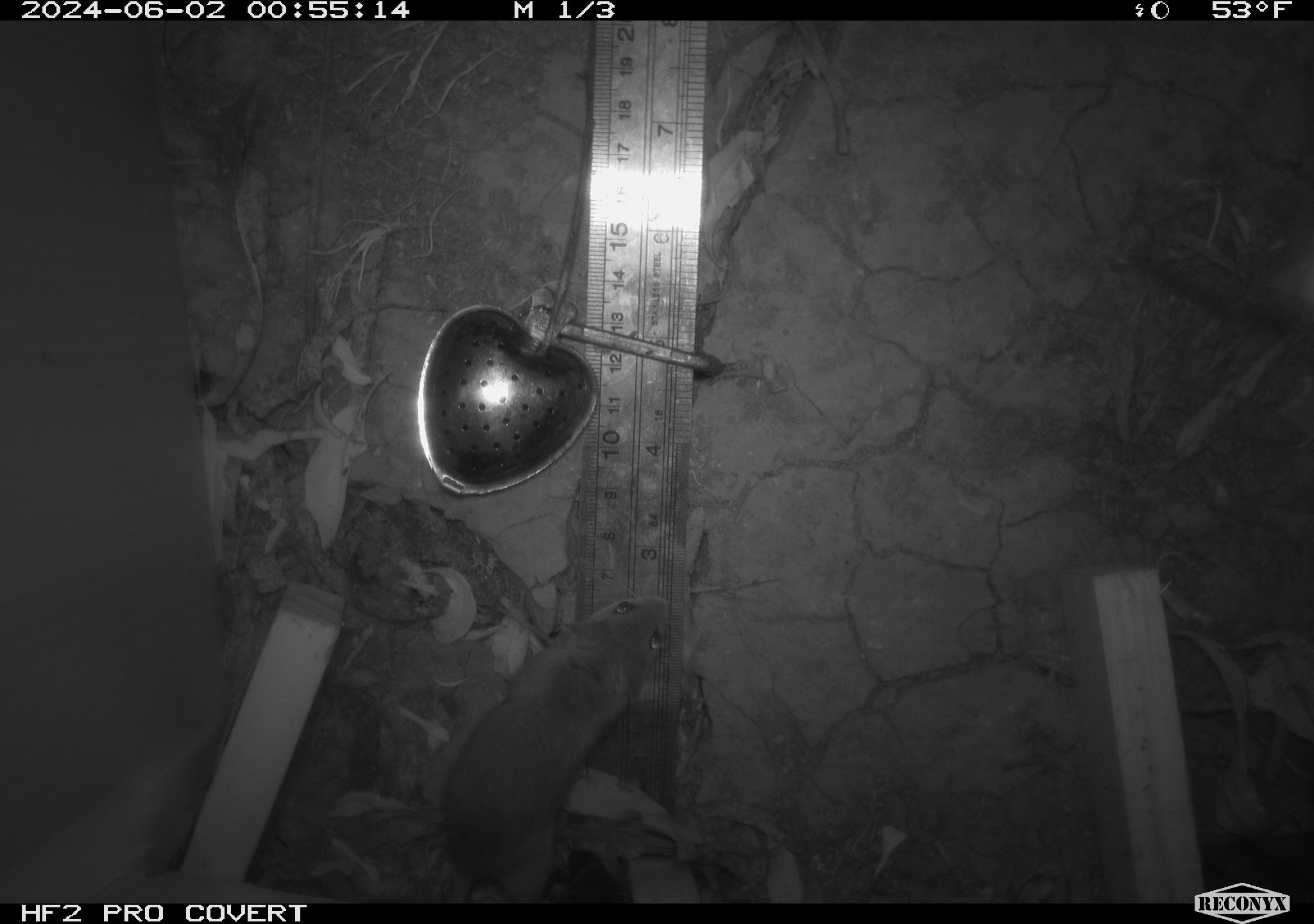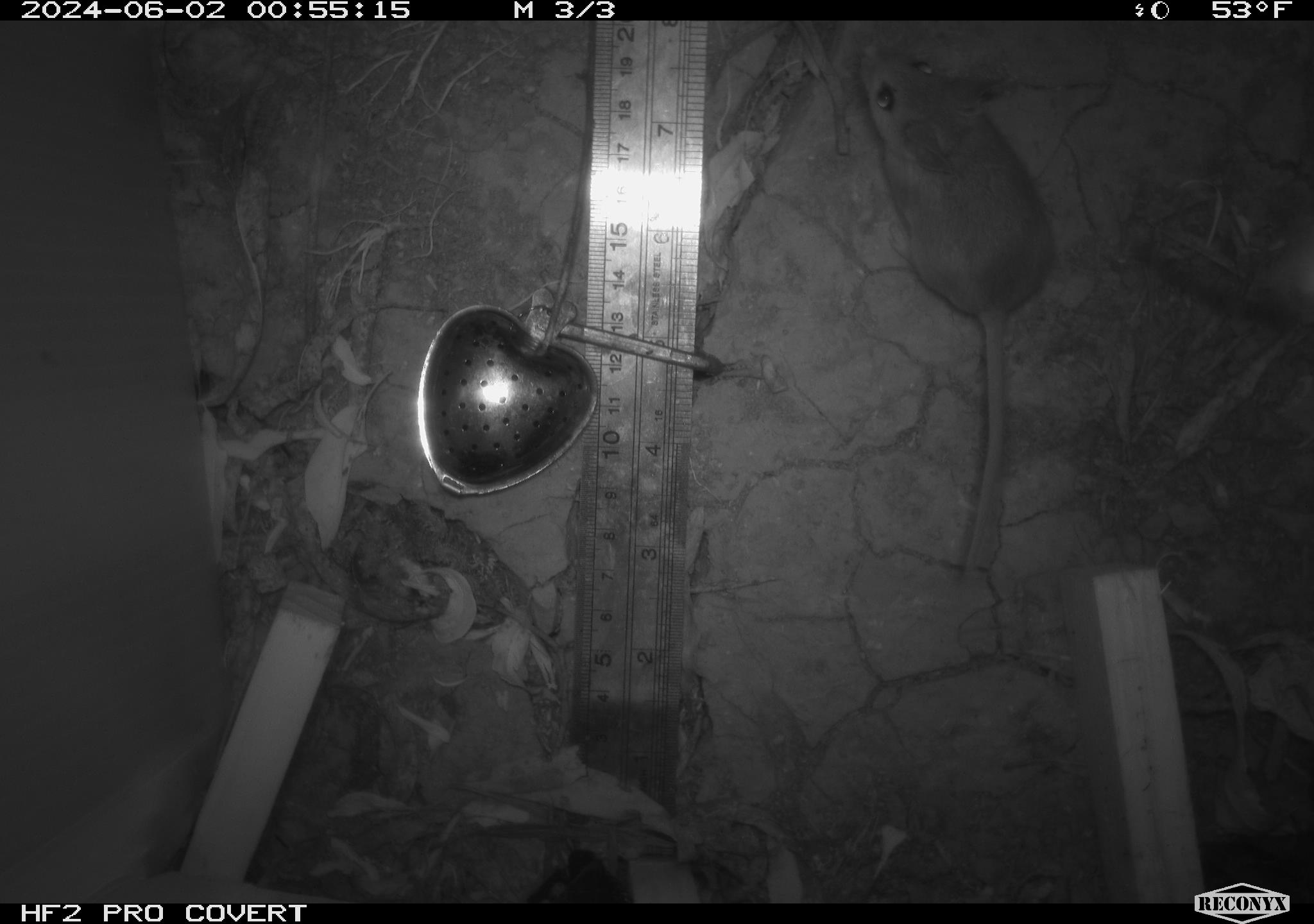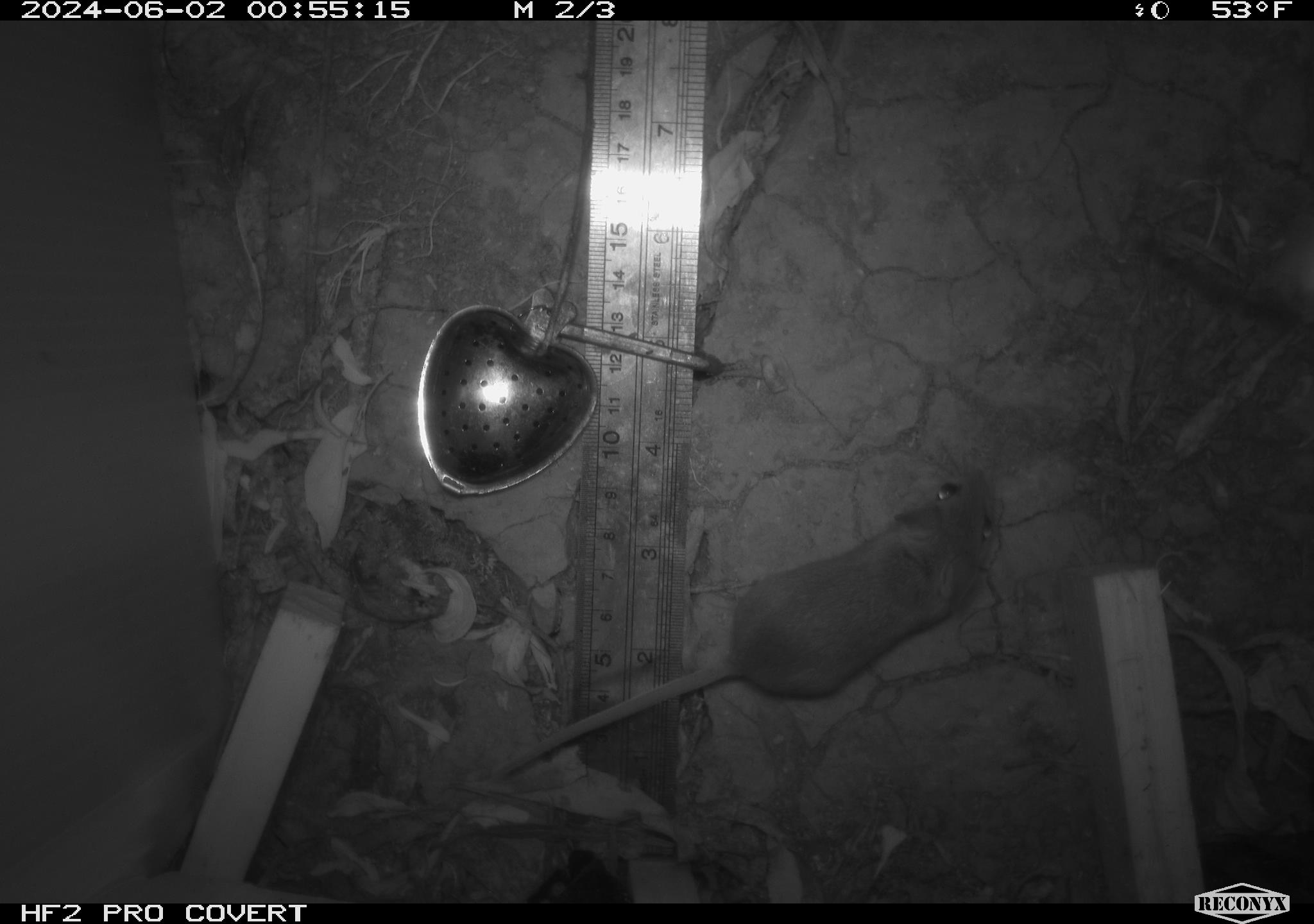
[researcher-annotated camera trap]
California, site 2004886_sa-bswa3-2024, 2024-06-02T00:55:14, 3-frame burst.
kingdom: Animalia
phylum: Chordata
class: Mammalia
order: Rodentia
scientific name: Rodentia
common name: mouse species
Mouse species (Rodentia).